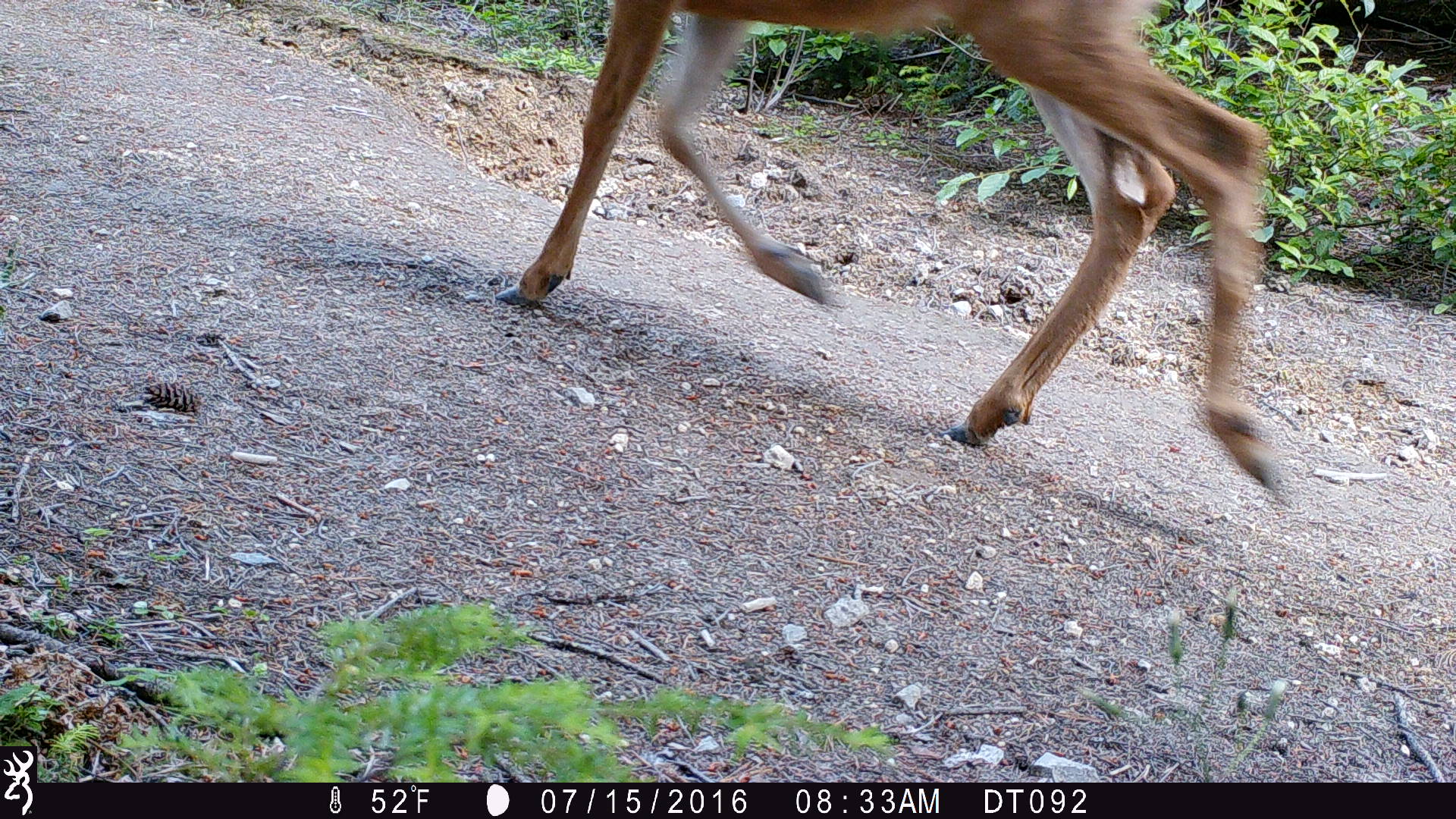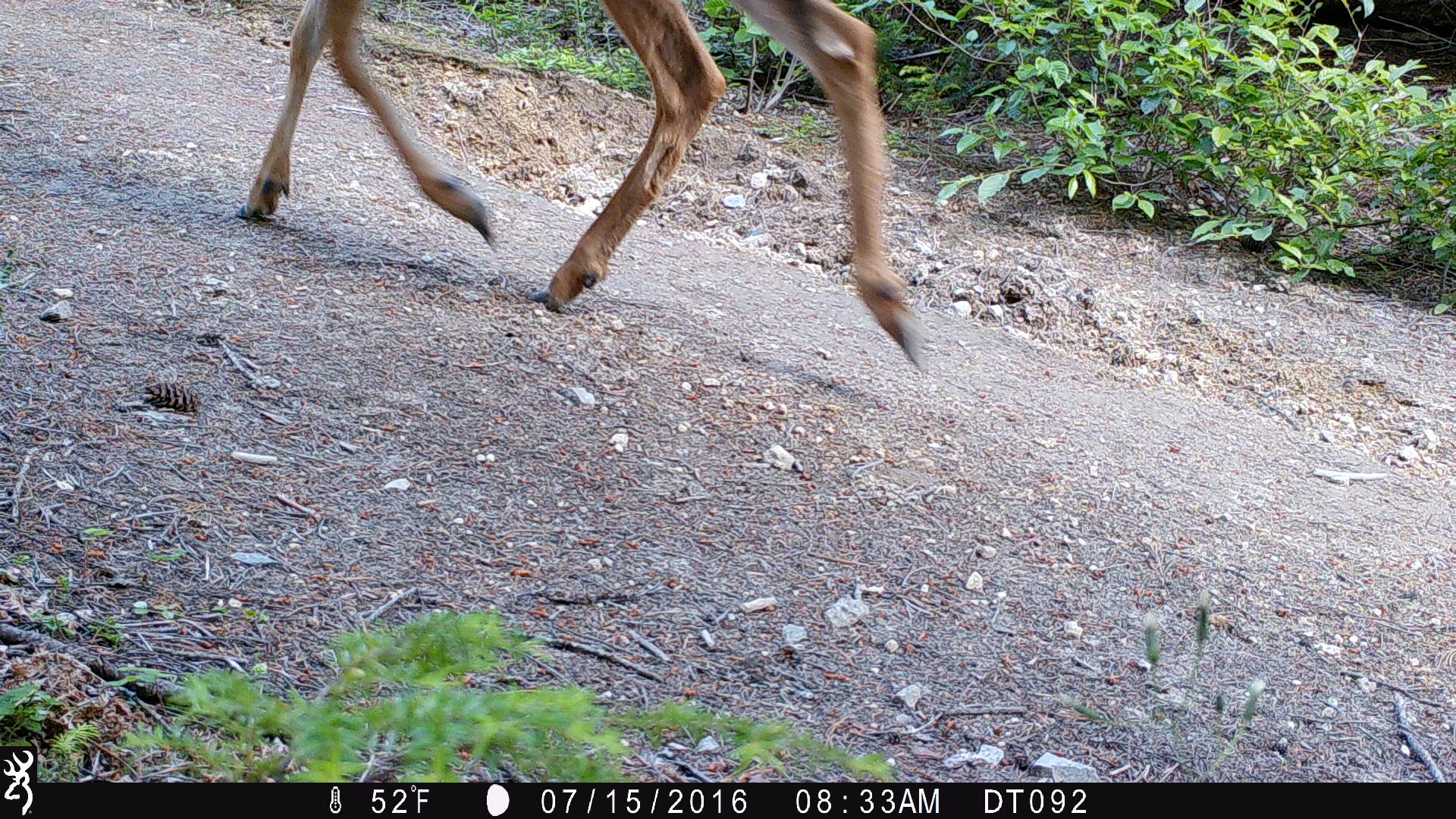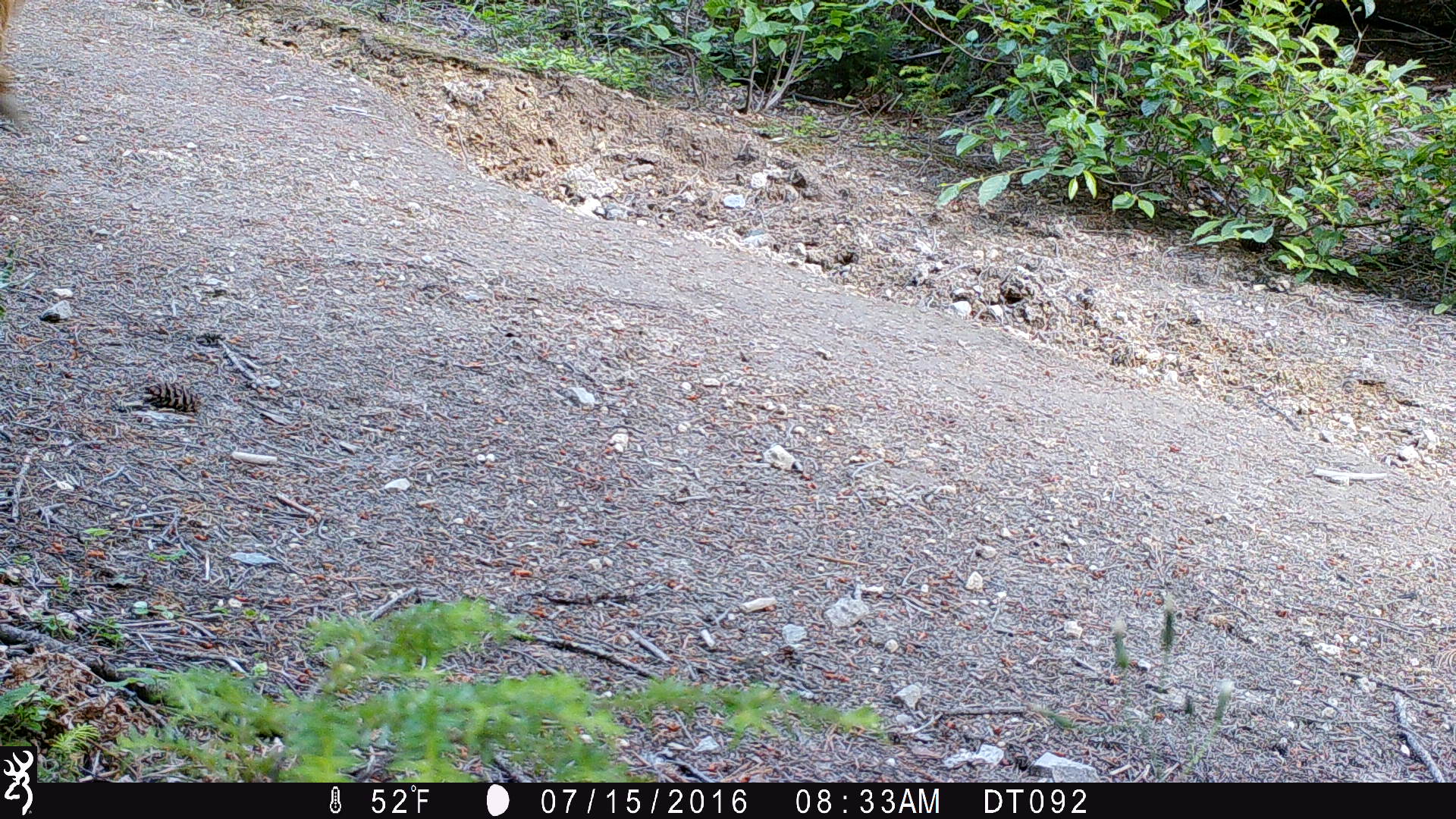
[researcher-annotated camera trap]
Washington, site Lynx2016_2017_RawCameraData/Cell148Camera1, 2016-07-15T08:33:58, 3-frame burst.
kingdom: Animalia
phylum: Chordata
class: Mammalia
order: Artiodactyla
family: Cervidae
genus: Odocoileus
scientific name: Odocoileus hemionus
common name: mule deer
Odocoileus hemionus (mule deer). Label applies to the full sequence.